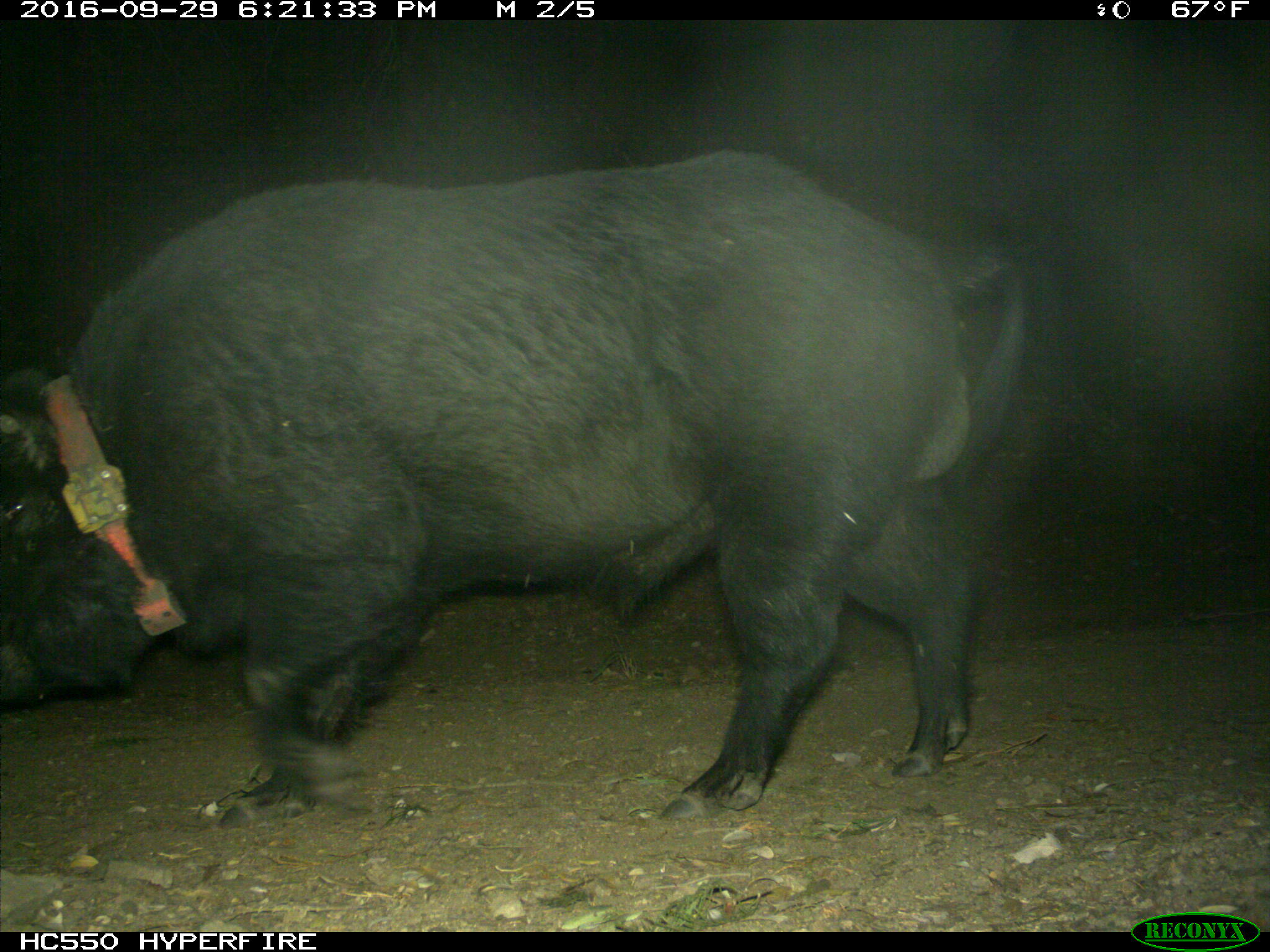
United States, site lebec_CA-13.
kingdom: Animalia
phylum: Chordata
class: Mammalia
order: Artiodactyla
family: Suidae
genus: Sus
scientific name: Sus scrofa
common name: wild boar